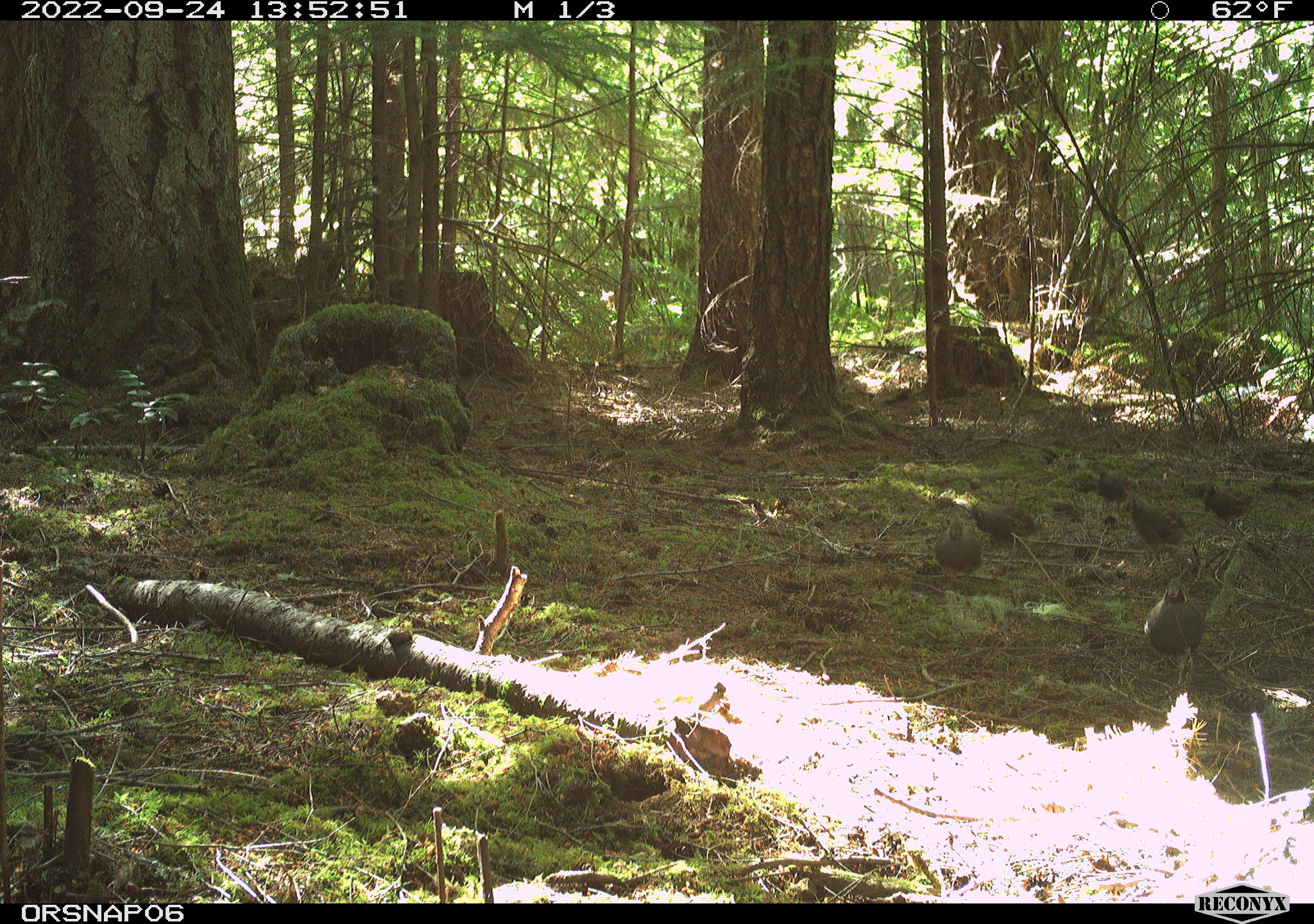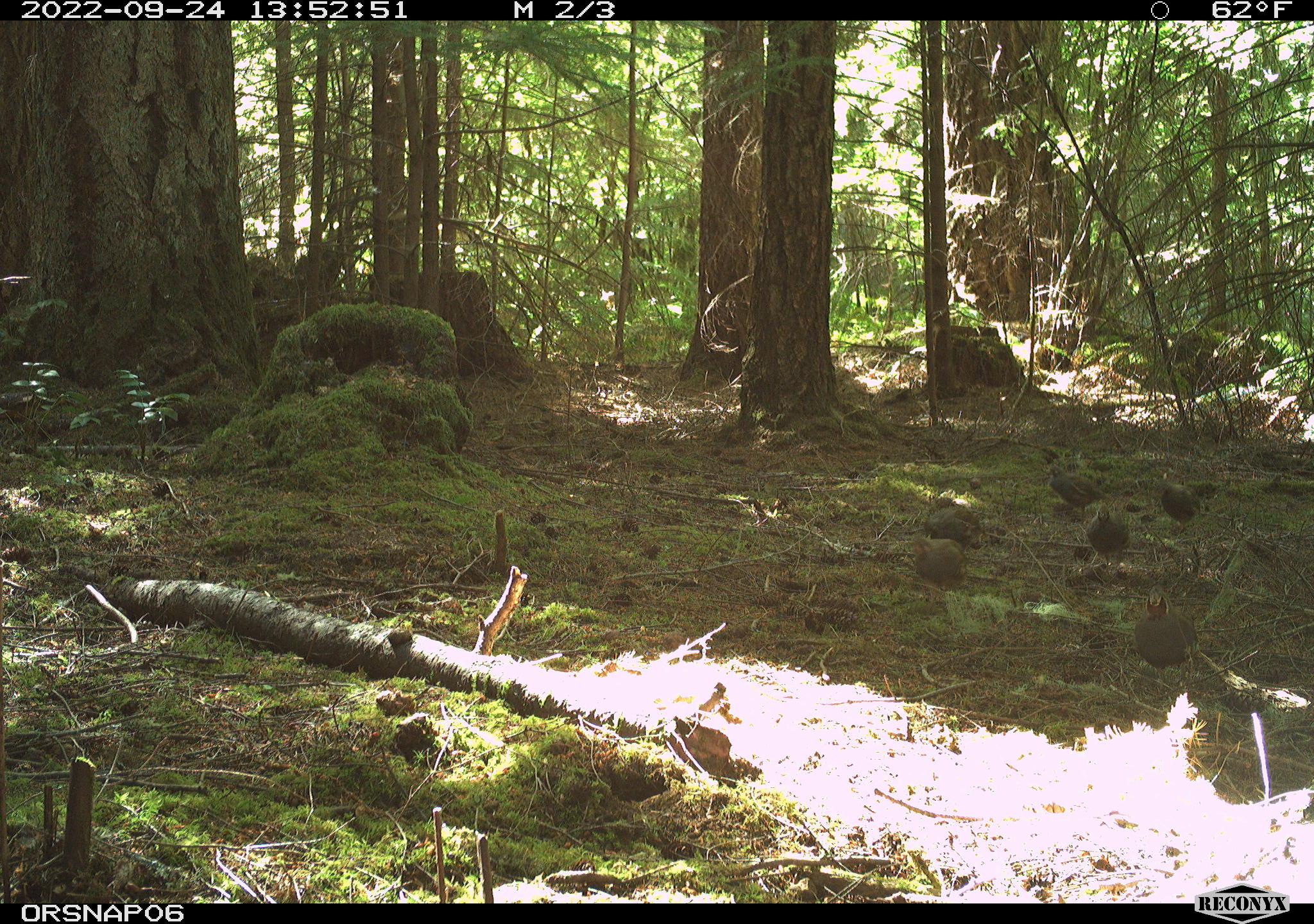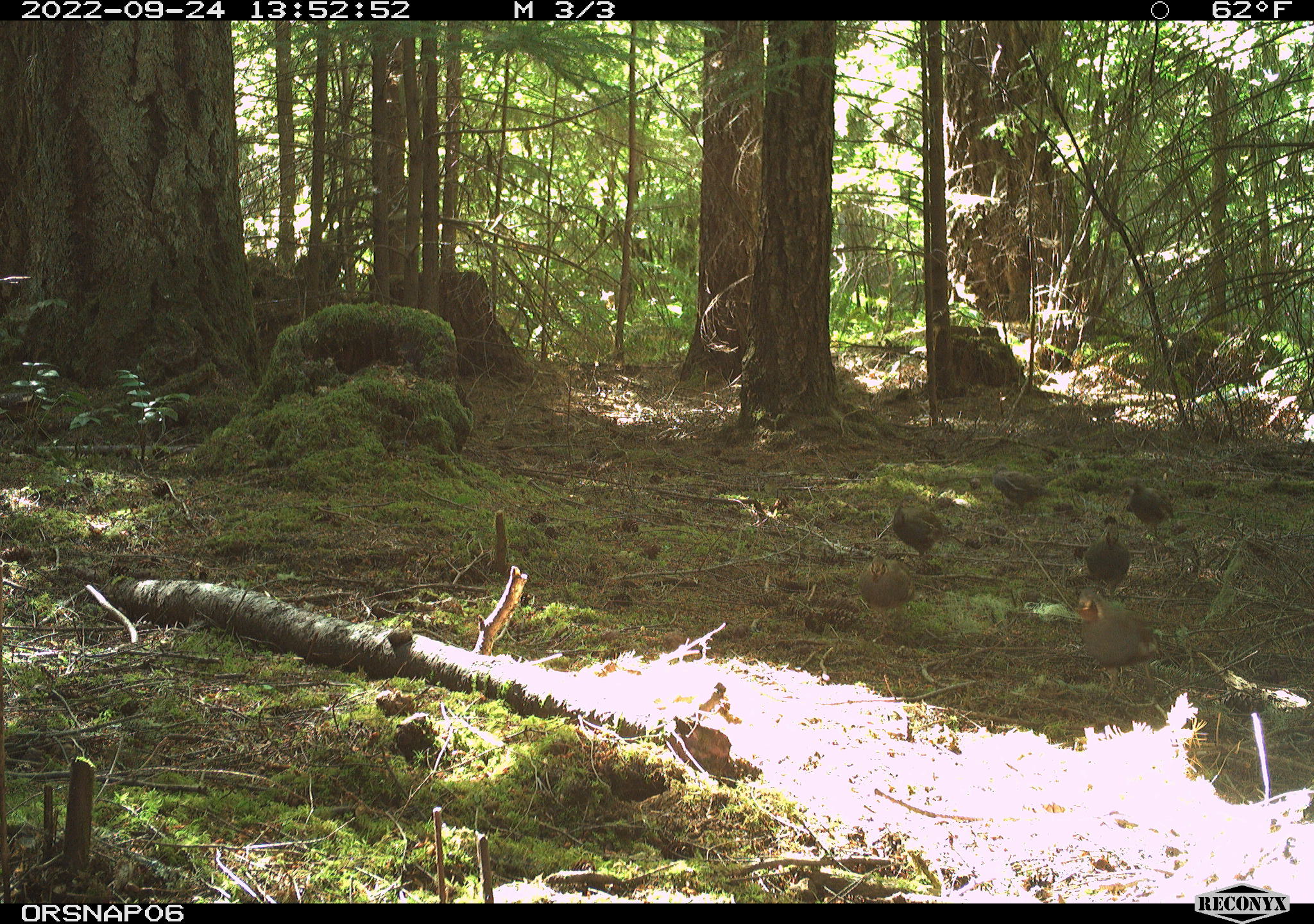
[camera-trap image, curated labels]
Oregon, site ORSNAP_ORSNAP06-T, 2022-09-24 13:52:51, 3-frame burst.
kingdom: Animalia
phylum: Chordata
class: Aves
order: Galliformes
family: Odontophoridae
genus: Oreortyx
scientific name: Oreortyx pictus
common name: mountain quail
Mountain quail (Oreortyx pictus).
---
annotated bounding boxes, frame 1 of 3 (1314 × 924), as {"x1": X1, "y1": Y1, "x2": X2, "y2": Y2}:
mountain quail: {"x1": 1119, "y1": 578, "x2": 1214, "y2": 675}; {"x1": 1109, "y1": 493, "x2": 1202, "y2": 553}; {"x1": 968, "y1": 492, "x2": 1046, "y2": 557}; {"x1": 923, "y1": 518, "x2": 990, "y2": 590}; {"x1": 1197, "y1": 466, "x2": 1263, "y2": 539}; {"x1": 1086, "y1": 462, "x2": 1134, "y2": 509}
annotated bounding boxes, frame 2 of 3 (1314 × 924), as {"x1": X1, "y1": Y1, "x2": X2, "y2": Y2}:
mountain quail: {"x1": 1125, "y1": 578, "x2": 1214, "y2": 687}; {"x1": 902, "y1": 519, "x2": 988, "y2": 612}; {"x1": 1142, "y1": 466, "x2": 1221, "y2": 539}; {"x1": 1040, "y1": 449, "x2": 1113, "y2": 524}; {"x1": 918, "y1": 485, "x2": 994, "y2": 557}; {"x1": 1074, "y1": 504, "x2": 1143, "y2": 573}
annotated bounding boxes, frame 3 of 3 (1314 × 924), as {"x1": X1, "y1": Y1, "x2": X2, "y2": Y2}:
mountain quail: {"x1": 1053, "y1": 587, "x2": 1158, "y2": 690}; {"x1": 872, "y1": 472, "x2": 960, "y2": 573}; {"x1": 837, "y1": 553, "x2": 926, "y2": 644}; {"x1": 1099, "y1": 476, "x2": 1199, "y2": 543}; {"x1": 987, "y1": 461, "x2": 1063, "y2": 534}; {"x1": 1073, "y1": 518, "x2": 1147, "y2": 592}